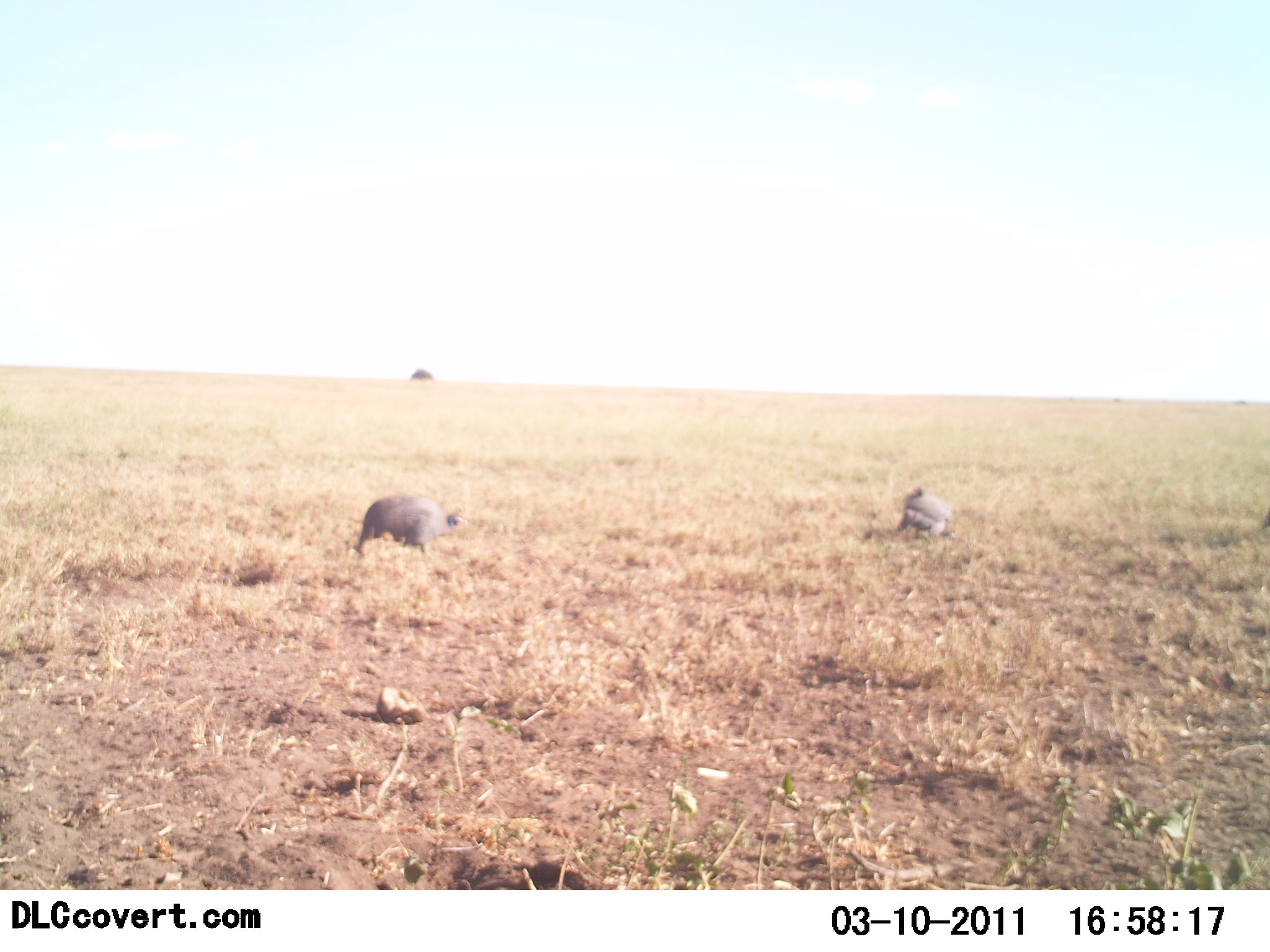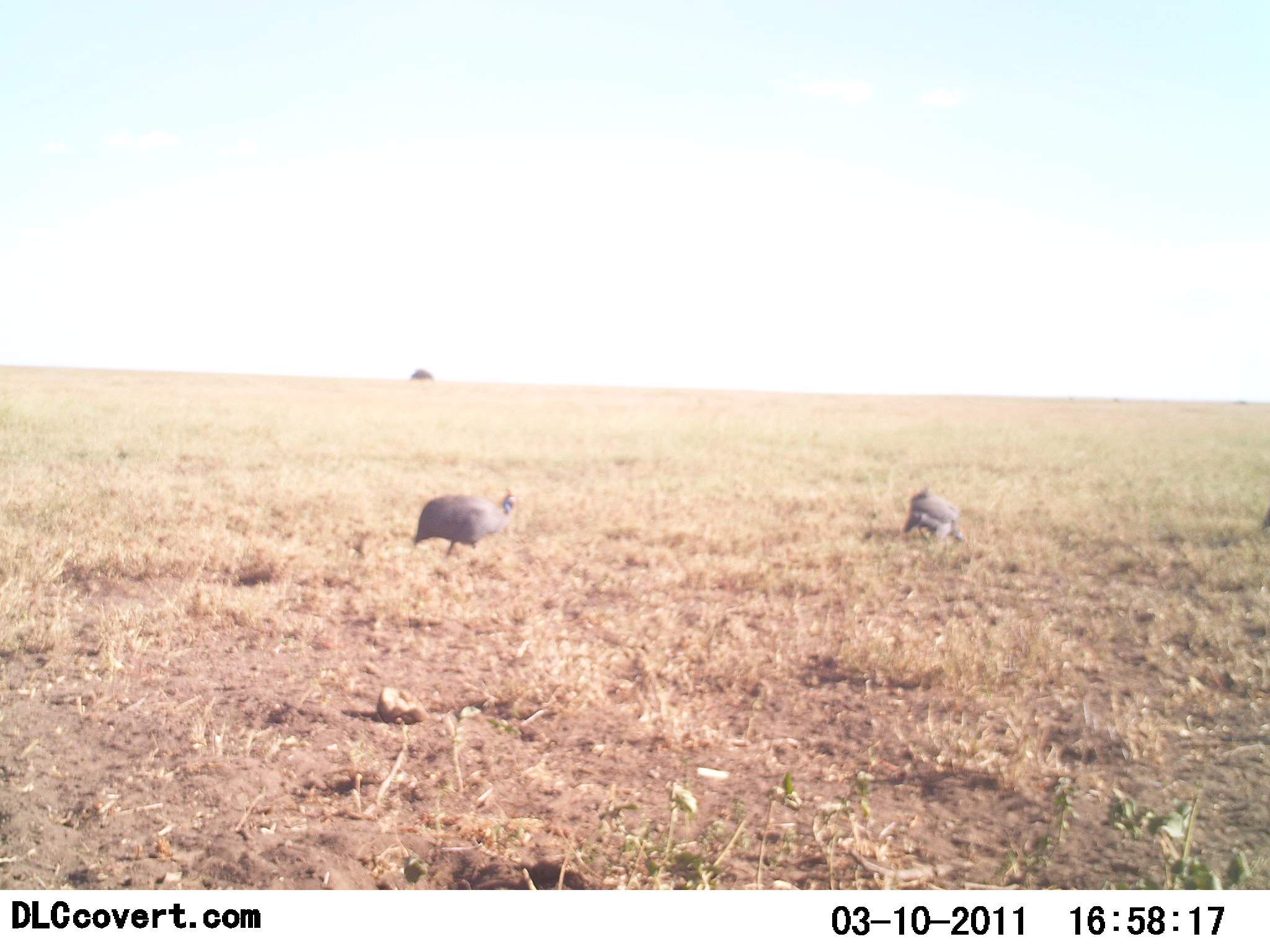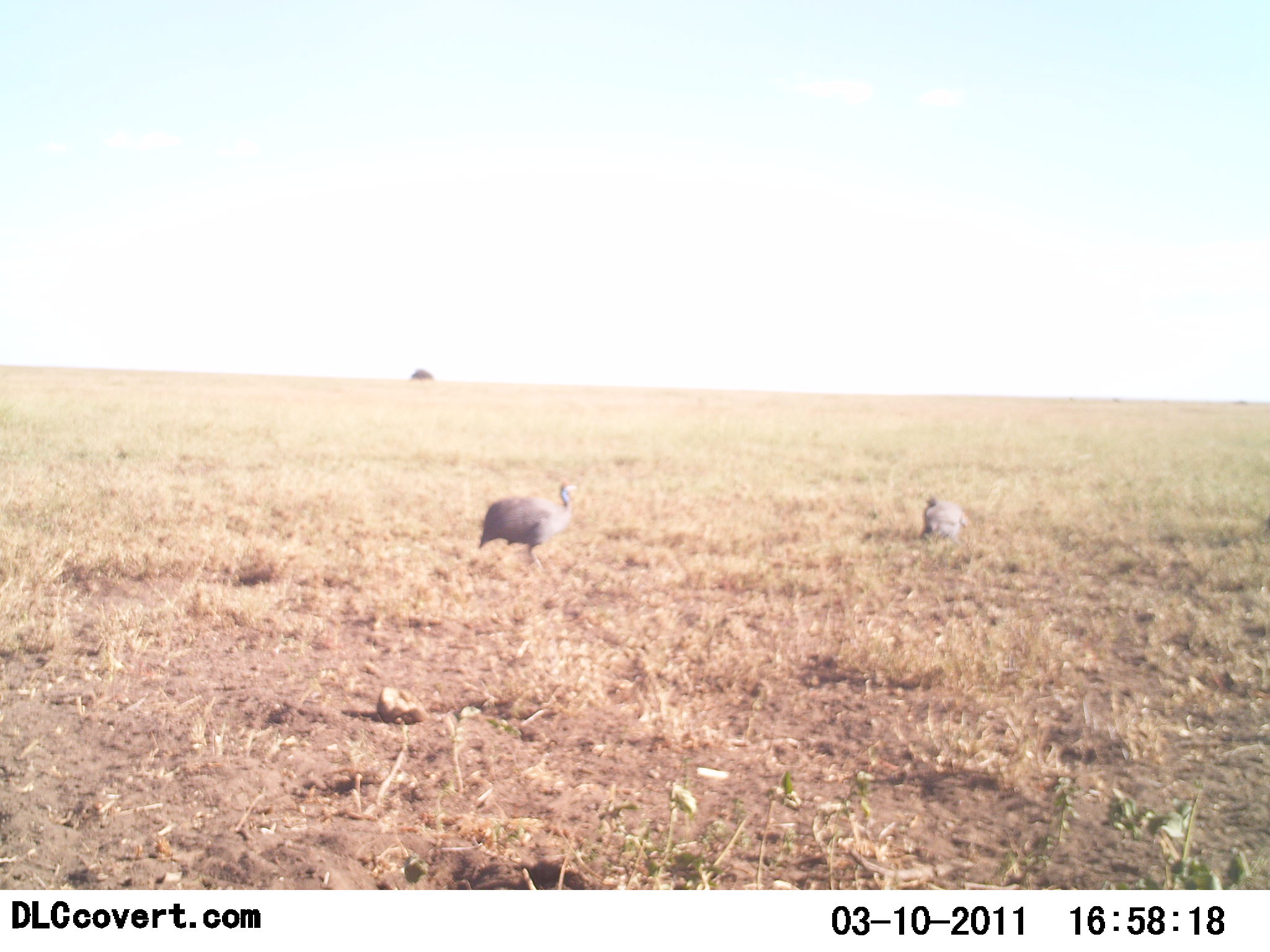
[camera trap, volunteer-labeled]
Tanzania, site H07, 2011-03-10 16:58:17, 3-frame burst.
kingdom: Animalia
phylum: Chordata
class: Aves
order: Galliformes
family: Numididae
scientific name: Numididae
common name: guinea fowl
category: guineafowl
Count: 2.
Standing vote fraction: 0%.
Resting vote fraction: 0%.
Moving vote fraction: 83%.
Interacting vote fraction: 0%.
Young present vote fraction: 0%.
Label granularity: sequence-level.